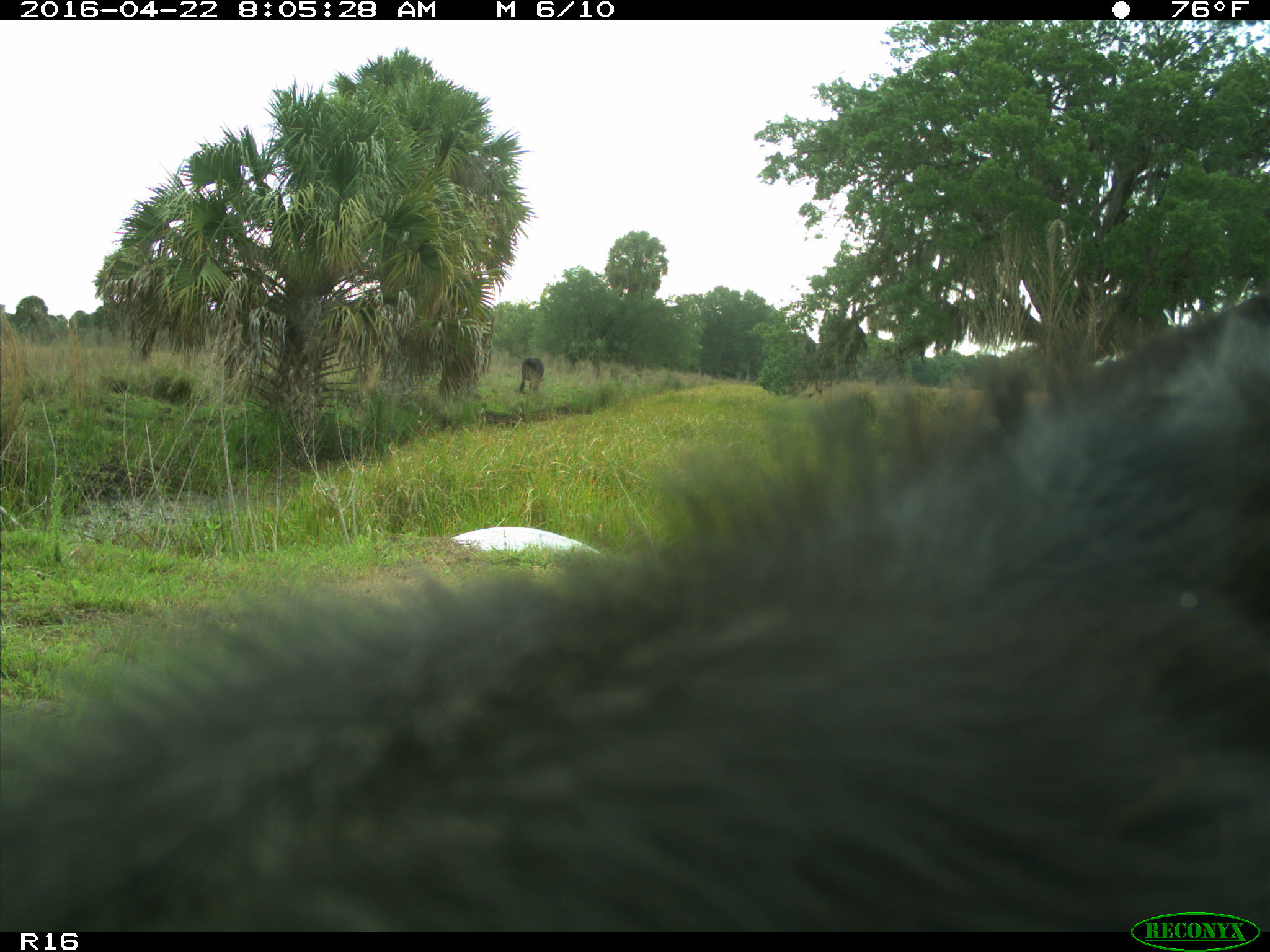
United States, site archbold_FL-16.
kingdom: Animalia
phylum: Chordata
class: Mammalia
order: Artiodactyla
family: Bovidae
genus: Bos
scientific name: Bos taurus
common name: domestic cow